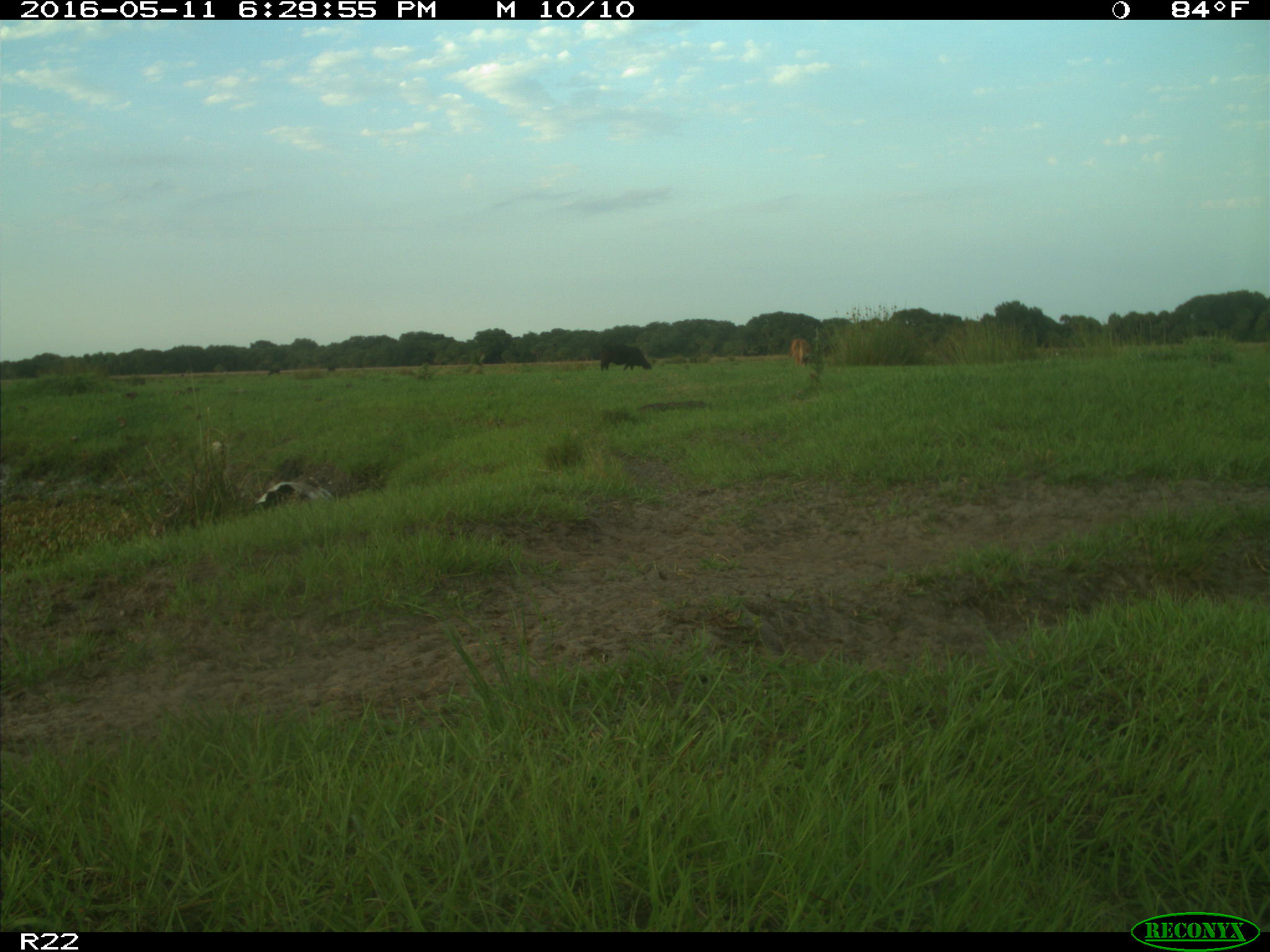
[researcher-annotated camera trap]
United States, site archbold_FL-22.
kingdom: Animalia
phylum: Chordata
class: Mammalia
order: Artiodactyla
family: Bovidae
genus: Bos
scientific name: Bos taurus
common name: domestic cow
Bos taurus (domestic cow).